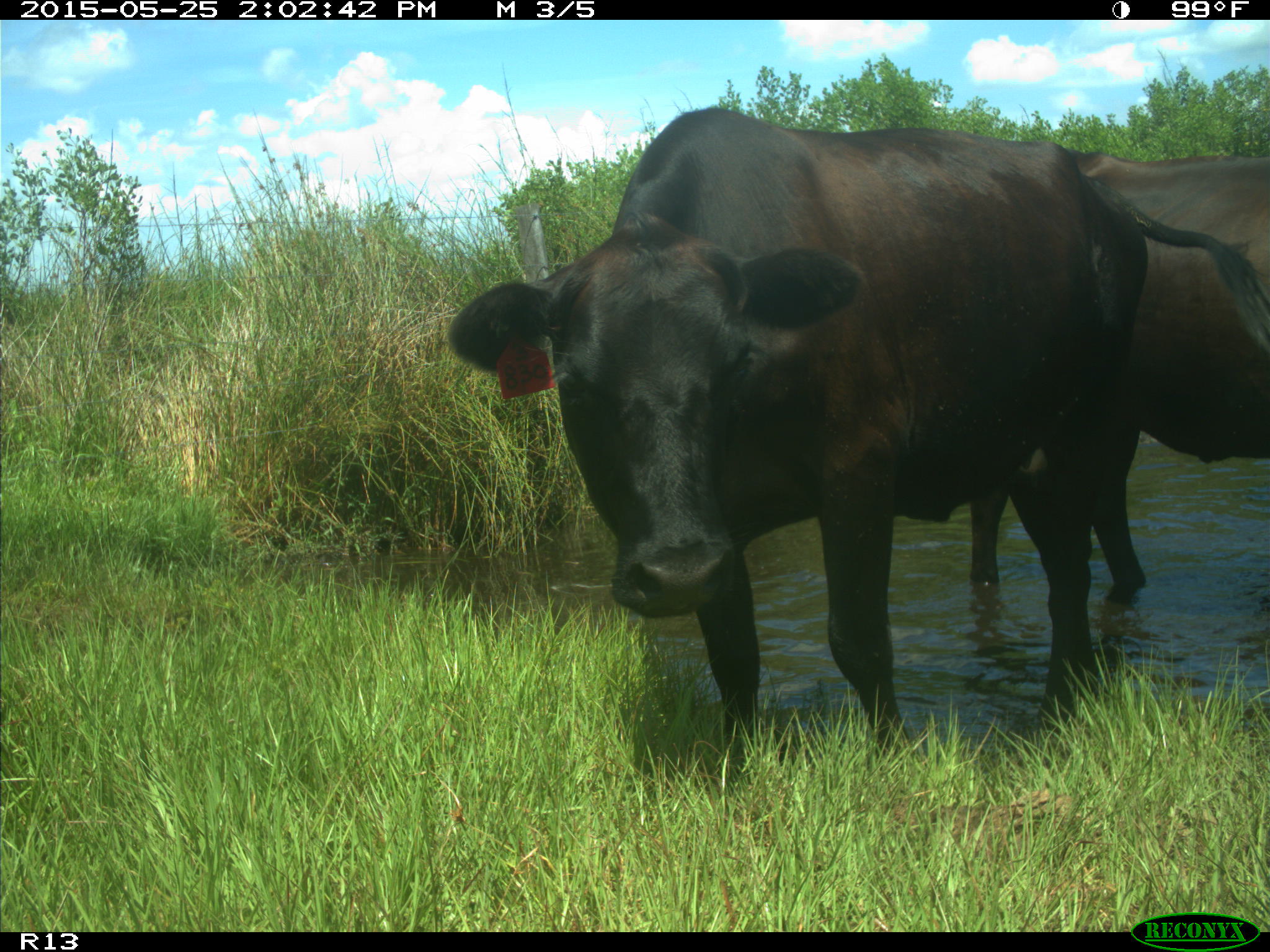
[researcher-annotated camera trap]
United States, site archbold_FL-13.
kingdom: Animalia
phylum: Chordata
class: Mammalia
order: Artiodactyla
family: Bovidae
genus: Bos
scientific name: Bos taurus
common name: domestic cow